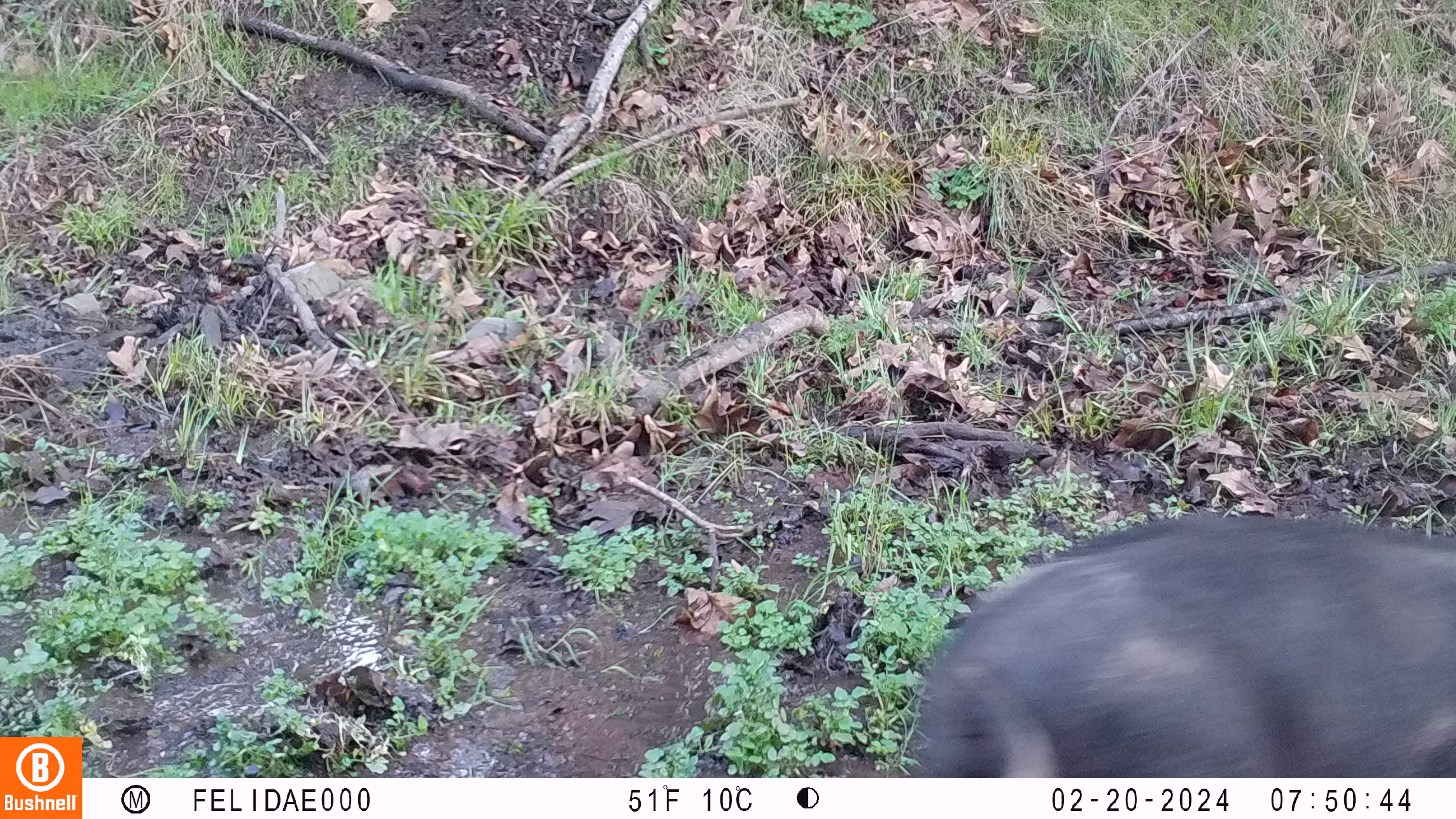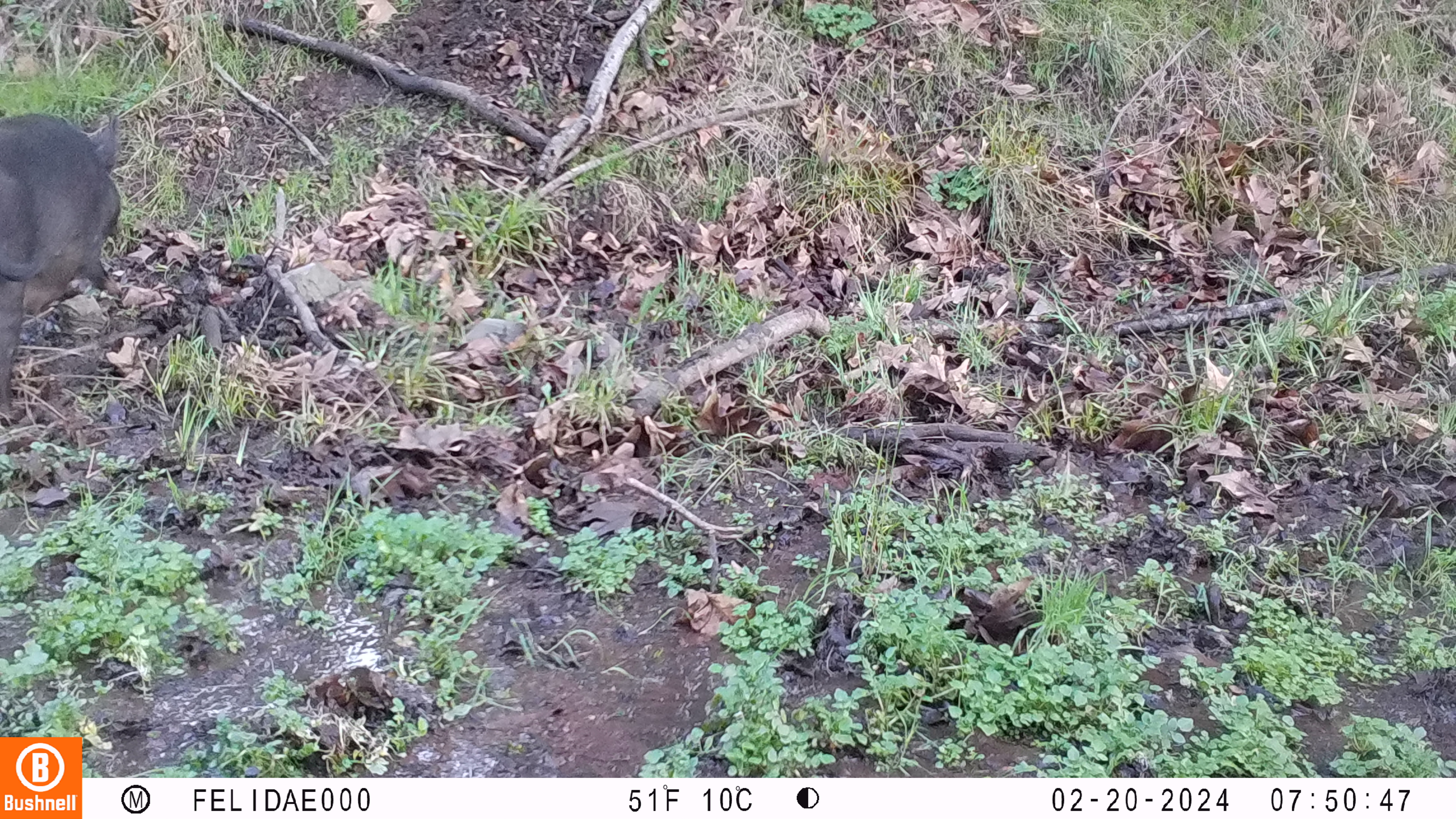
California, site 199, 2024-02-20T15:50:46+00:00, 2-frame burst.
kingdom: Animalia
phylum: Chordata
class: Mammalia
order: Artiodactyla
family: Suidae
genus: Sus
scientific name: Sus scrofa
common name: wild boar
Wild boar (Sus scrofa).